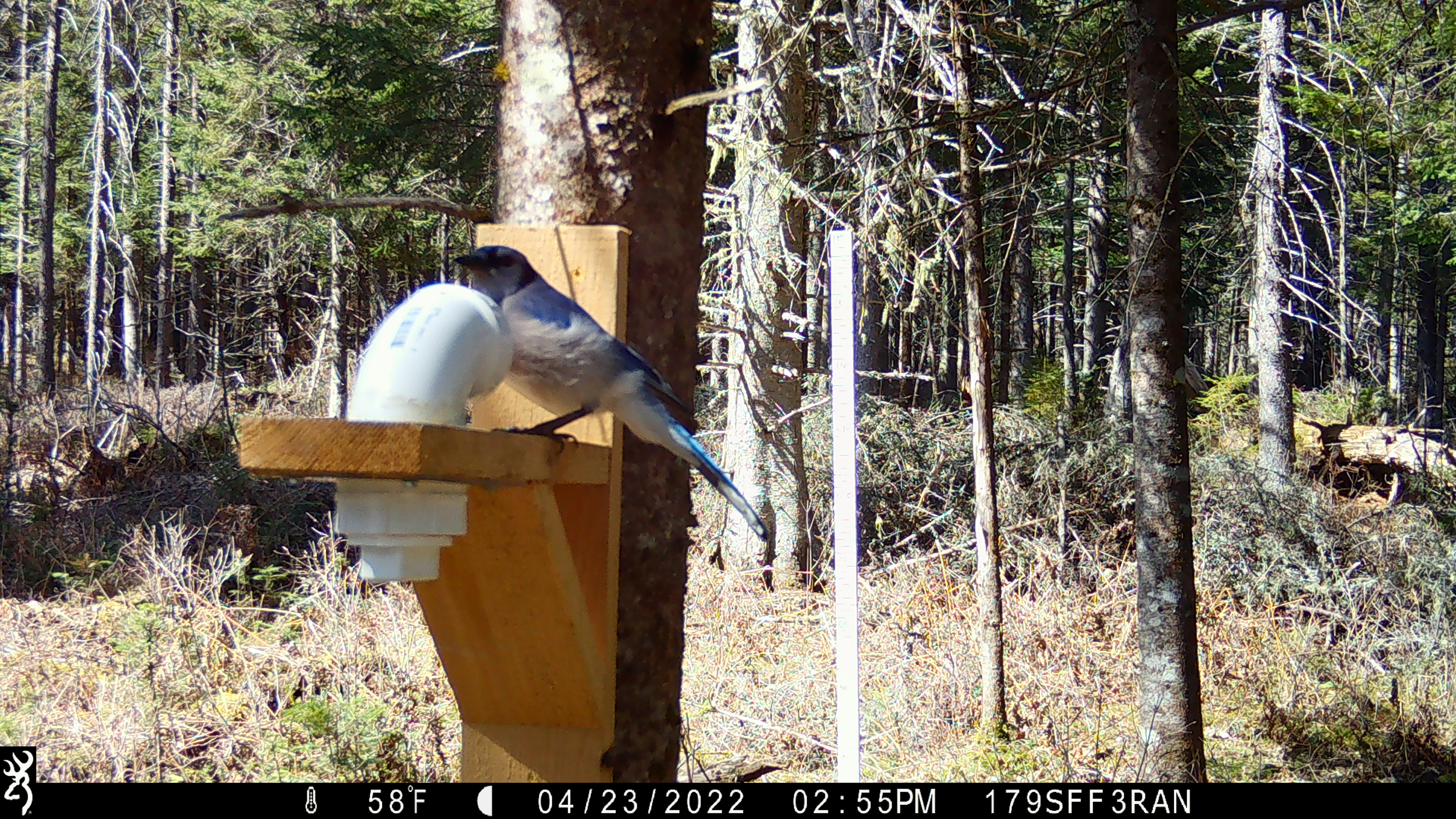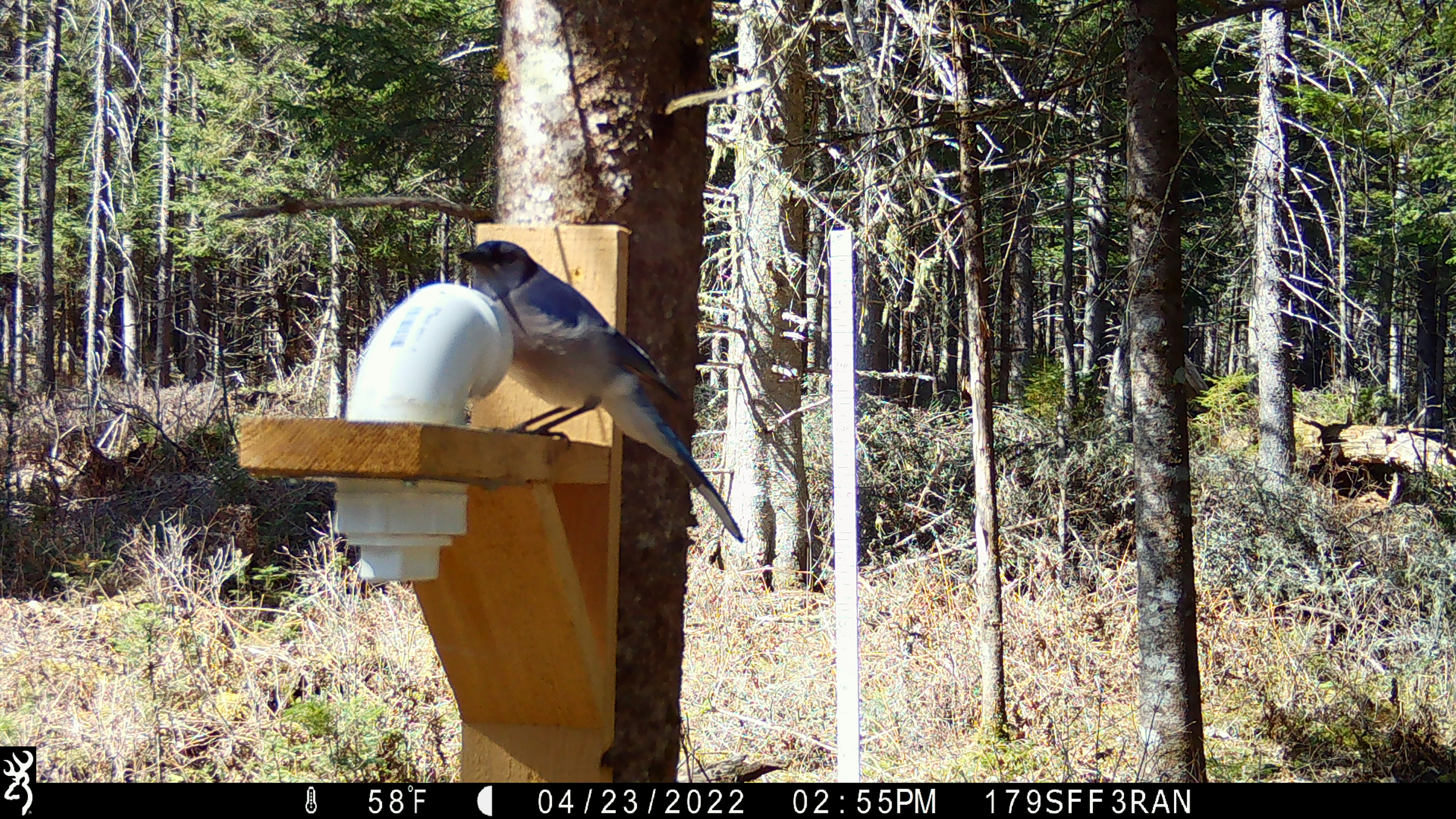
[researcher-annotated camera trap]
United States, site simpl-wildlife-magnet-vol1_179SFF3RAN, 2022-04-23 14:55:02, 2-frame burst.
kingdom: Animalia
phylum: Chordata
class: Aves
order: Passeriformes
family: Corvidae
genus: Cyanocitta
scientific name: Cyanocitta cristata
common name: blue jay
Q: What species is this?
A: Blue jay (Cyanocitta cristata).